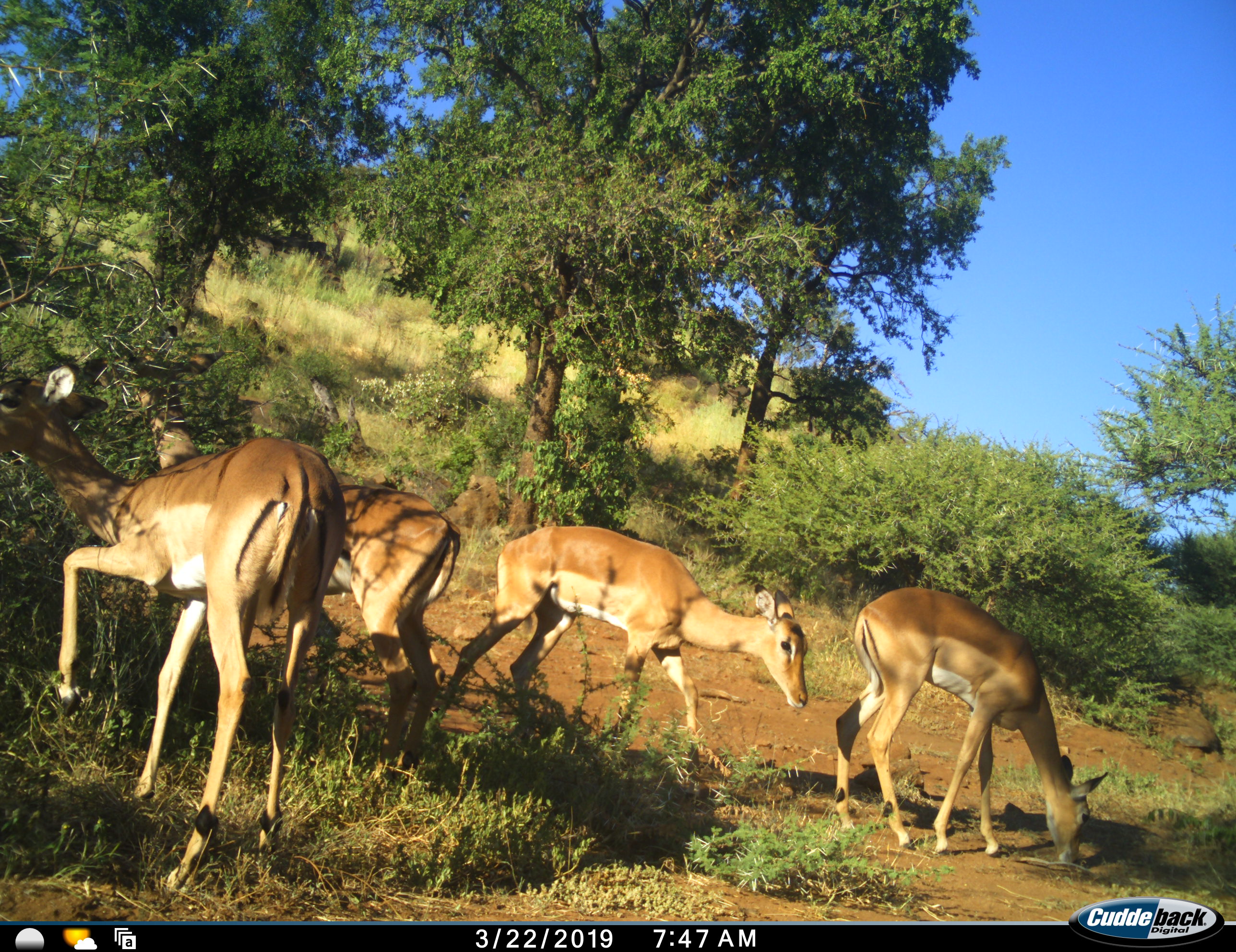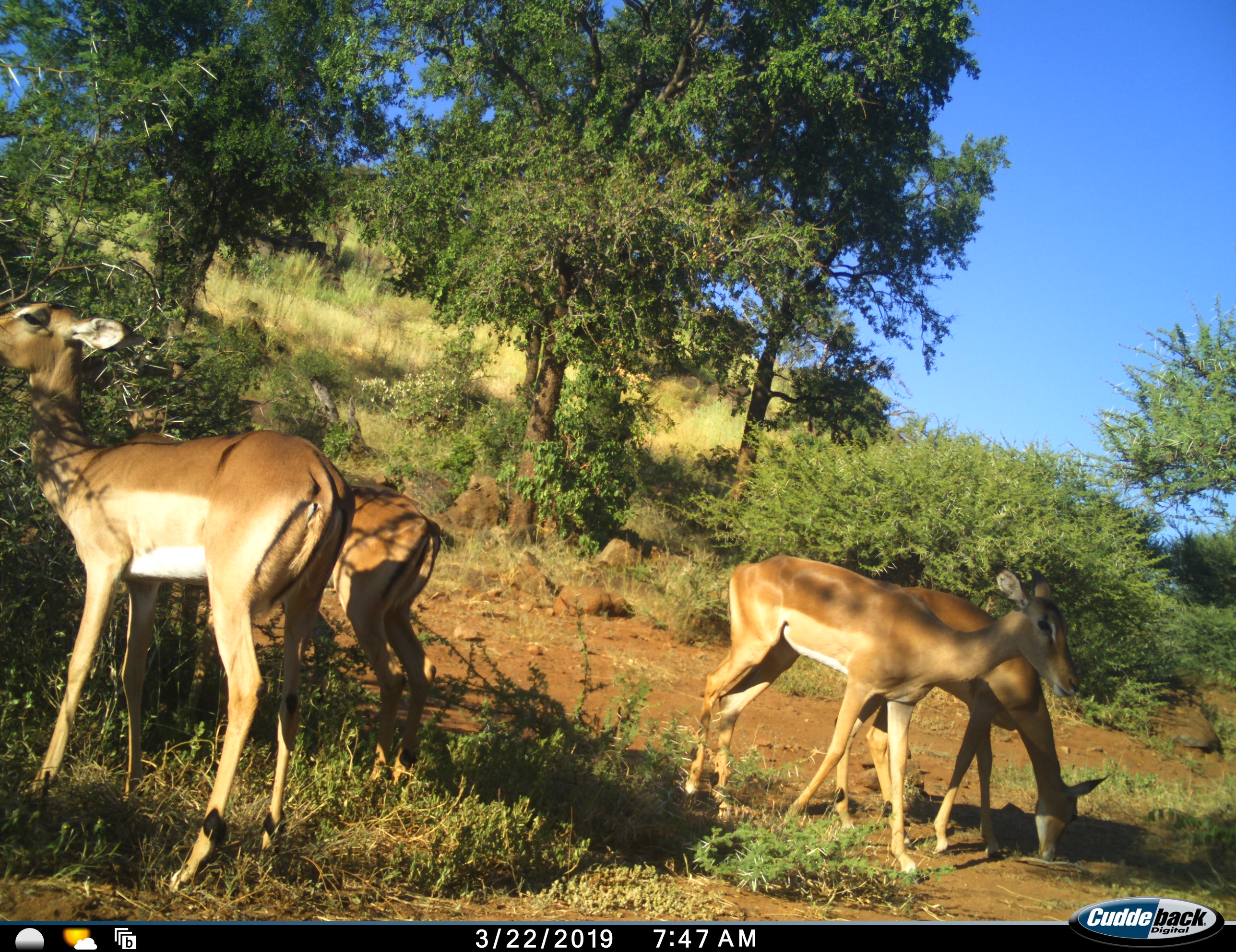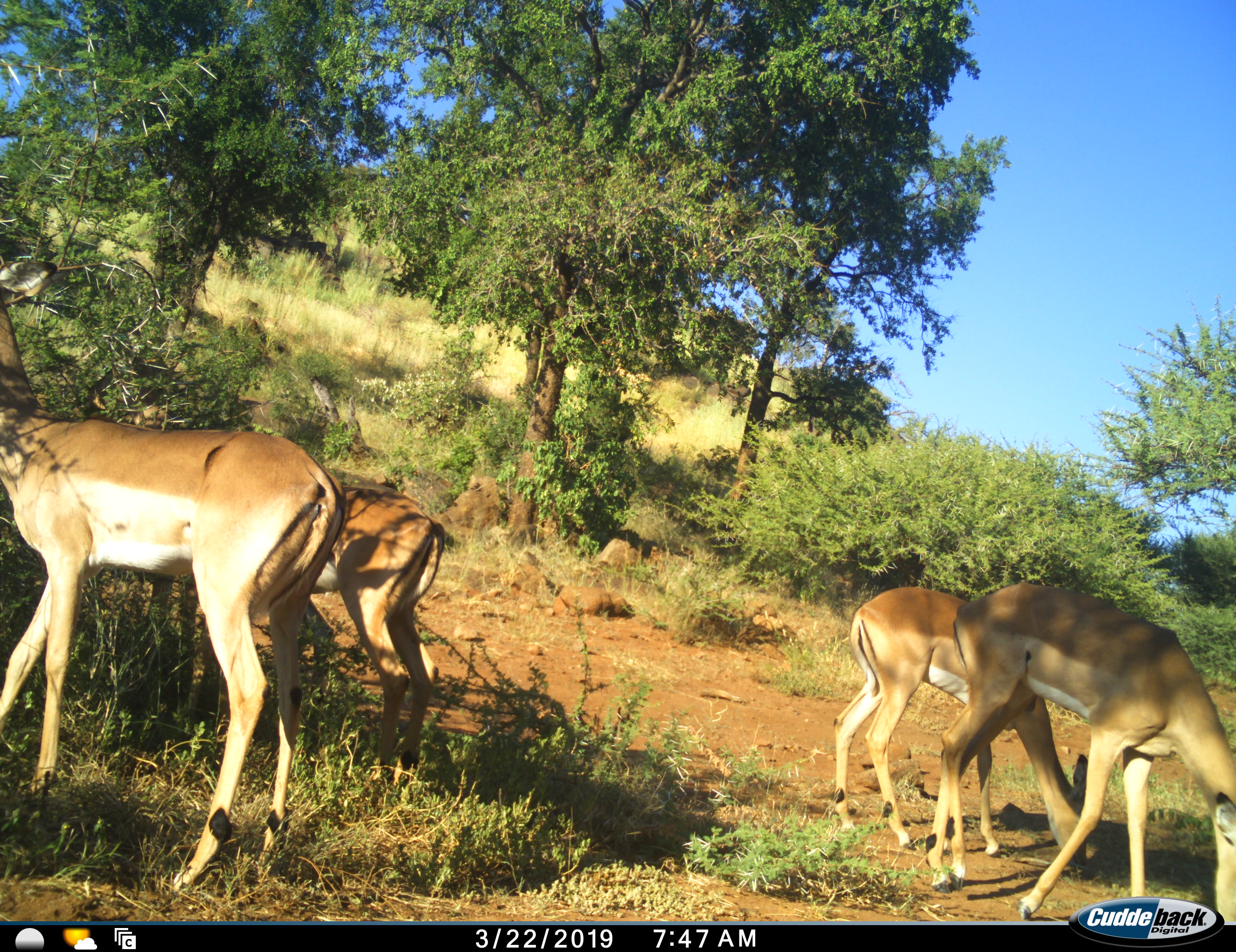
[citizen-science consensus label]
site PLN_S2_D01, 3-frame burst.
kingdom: Animalia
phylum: Chordata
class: Mammalia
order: Artiodactyla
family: Bovidae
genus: Aepyceros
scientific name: Aepyceros melampus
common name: impala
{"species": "impala (Aepyceros melampus)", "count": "4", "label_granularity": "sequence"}